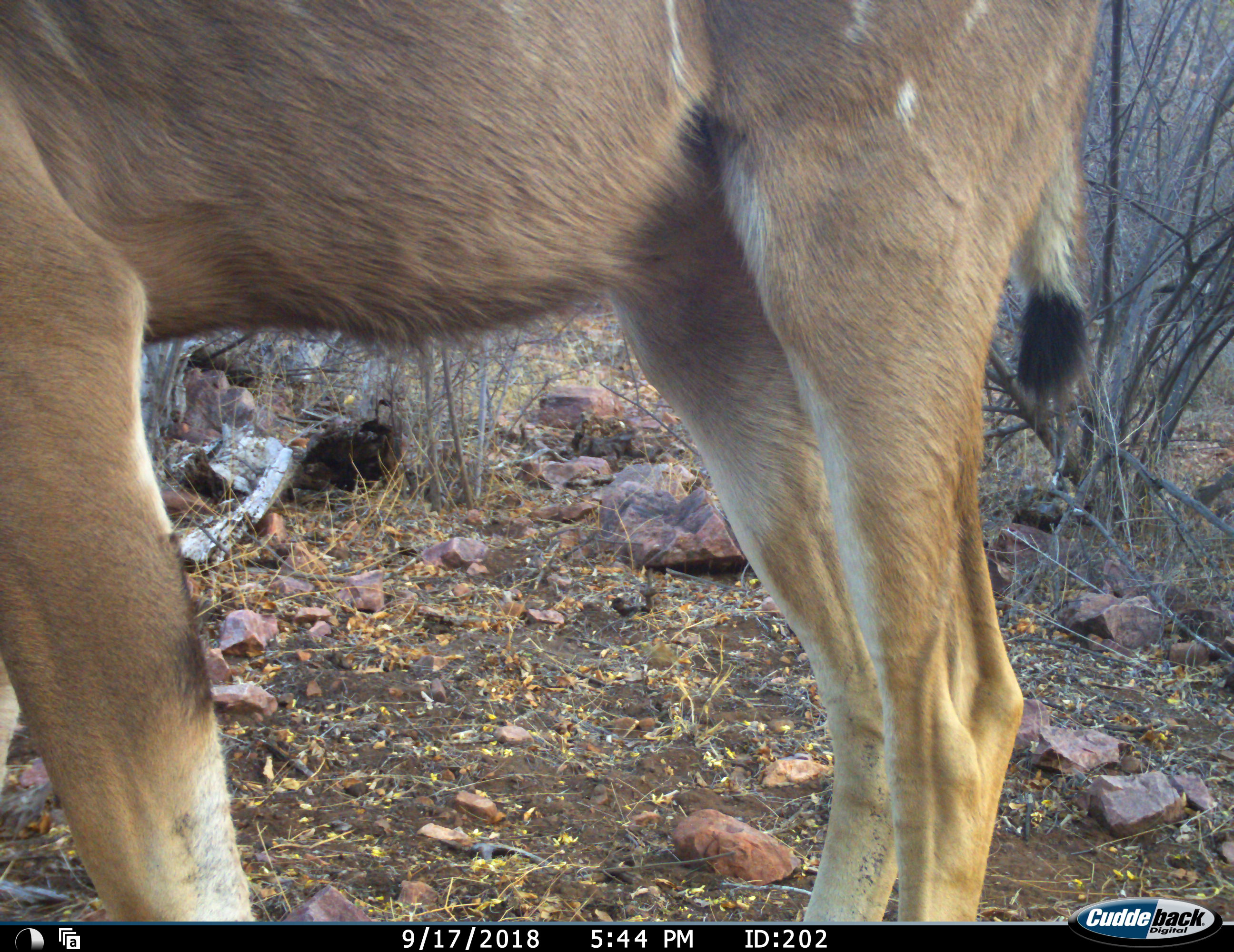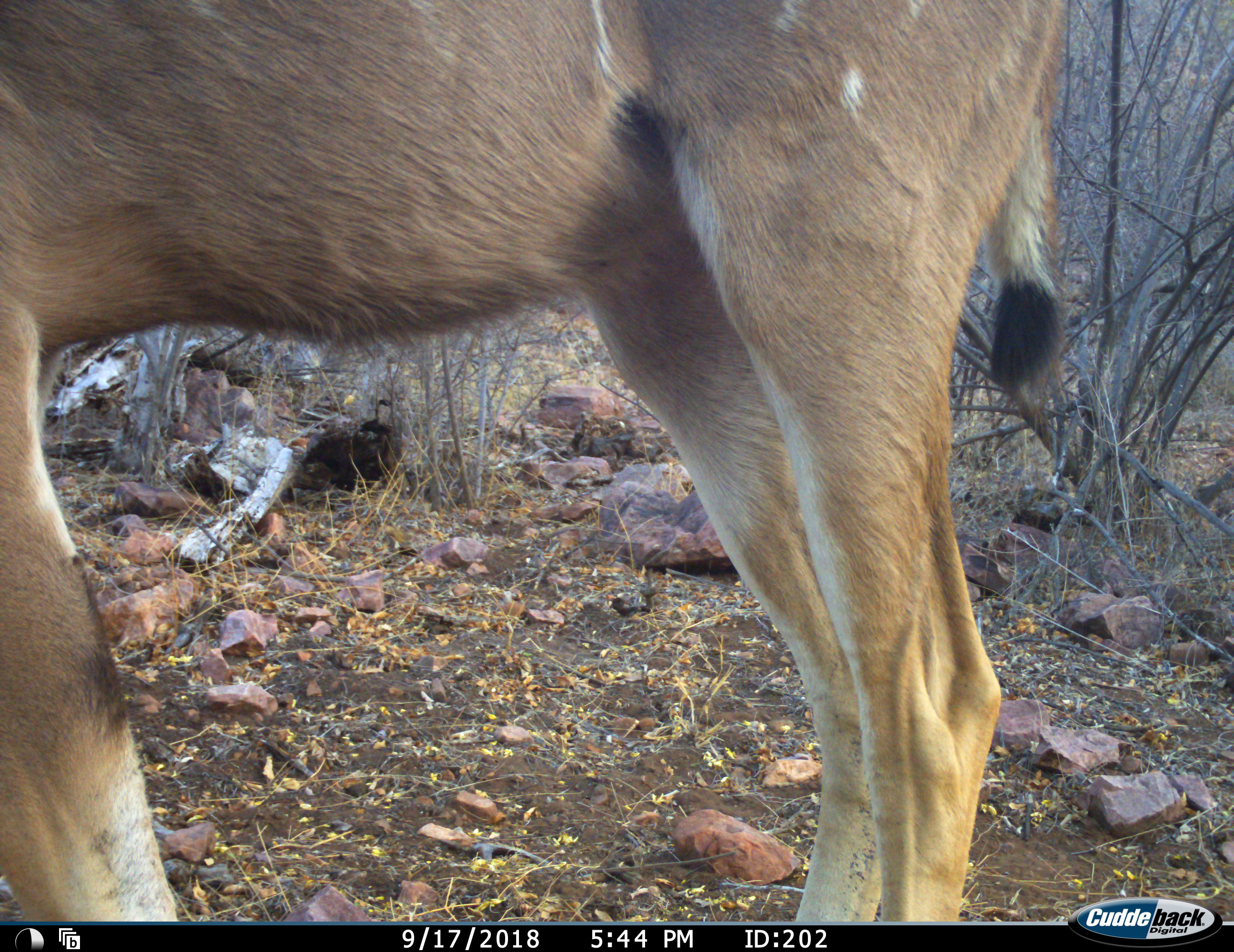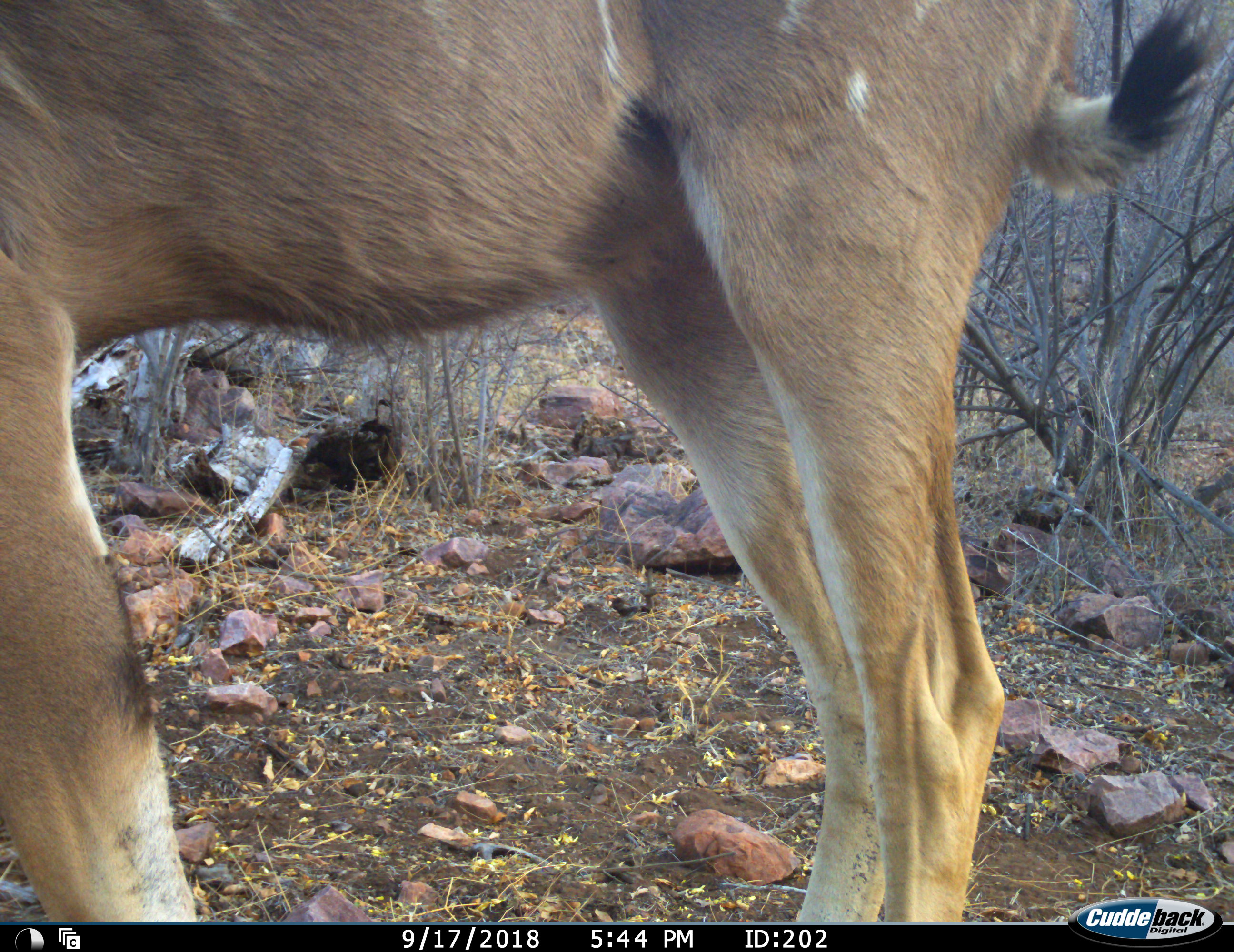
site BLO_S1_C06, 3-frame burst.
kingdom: Animalia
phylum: Chordata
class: Mammalia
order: Artiodactyla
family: Bovidae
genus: Tragelaphus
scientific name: Tragelaphus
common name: kudu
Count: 1.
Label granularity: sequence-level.